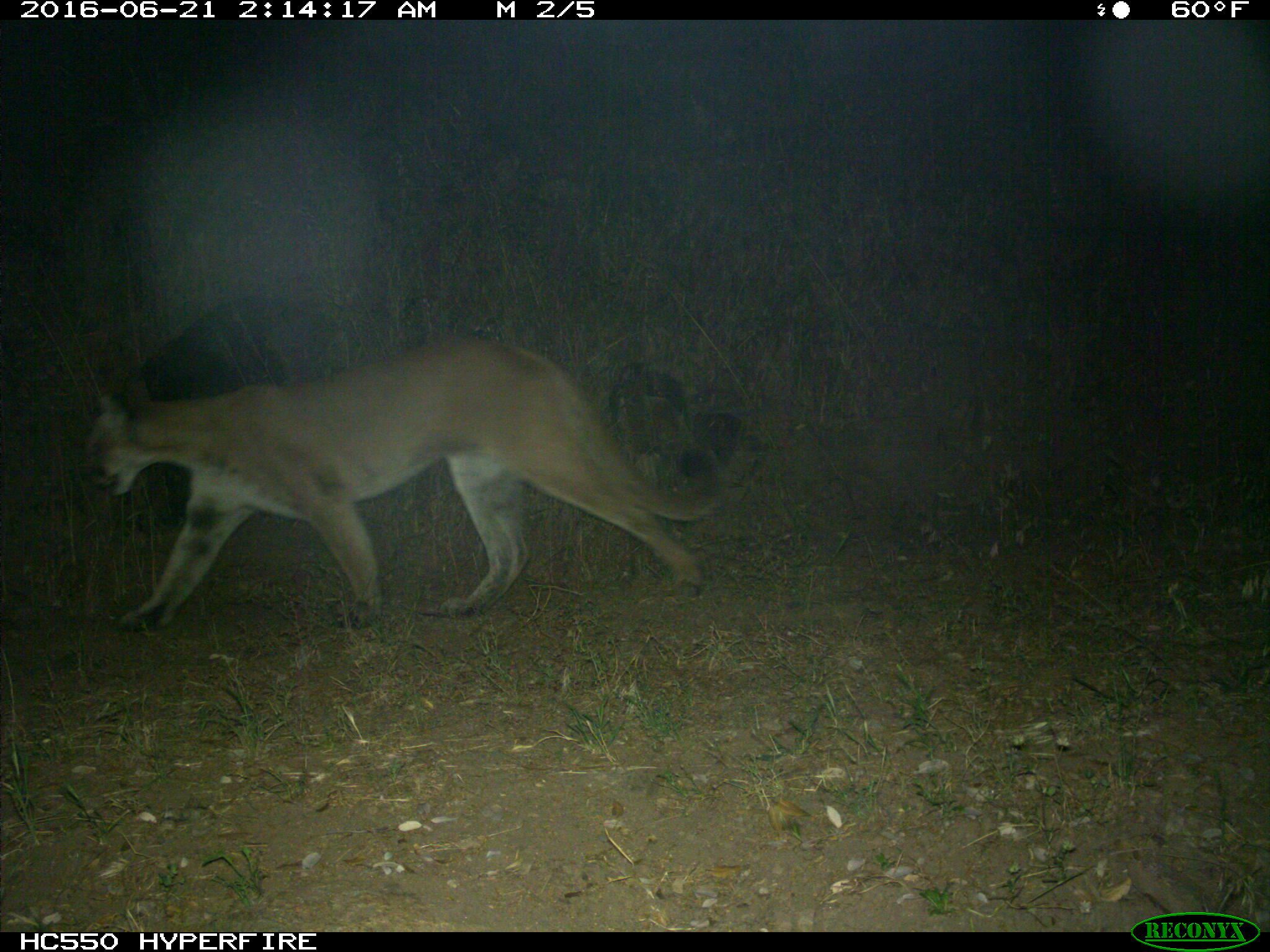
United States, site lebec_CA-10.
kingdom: Animalia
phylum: Chordata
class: Mammalia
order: Carnivora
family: Felidae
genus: Puma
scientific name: Puma concolor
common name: mountain lion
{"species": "Puma concolor (mountain lion)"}